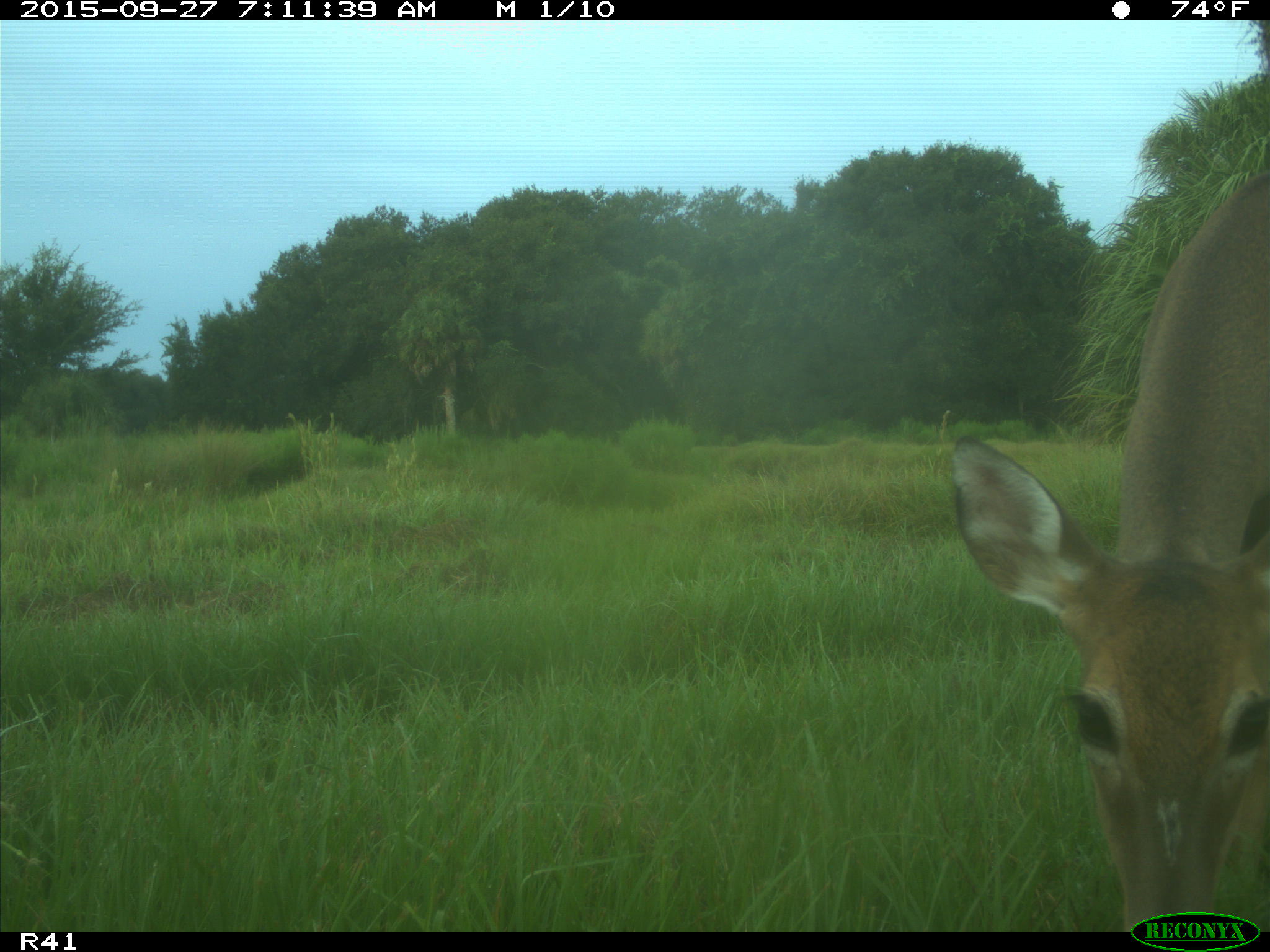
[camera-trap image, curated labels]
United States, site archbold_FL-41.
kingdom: Animalia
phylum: Chordata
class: Mammalia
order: Artiodactyla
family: Cervidae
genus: Odocoileus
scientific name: Odocoileus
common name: deer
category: unidentified deer